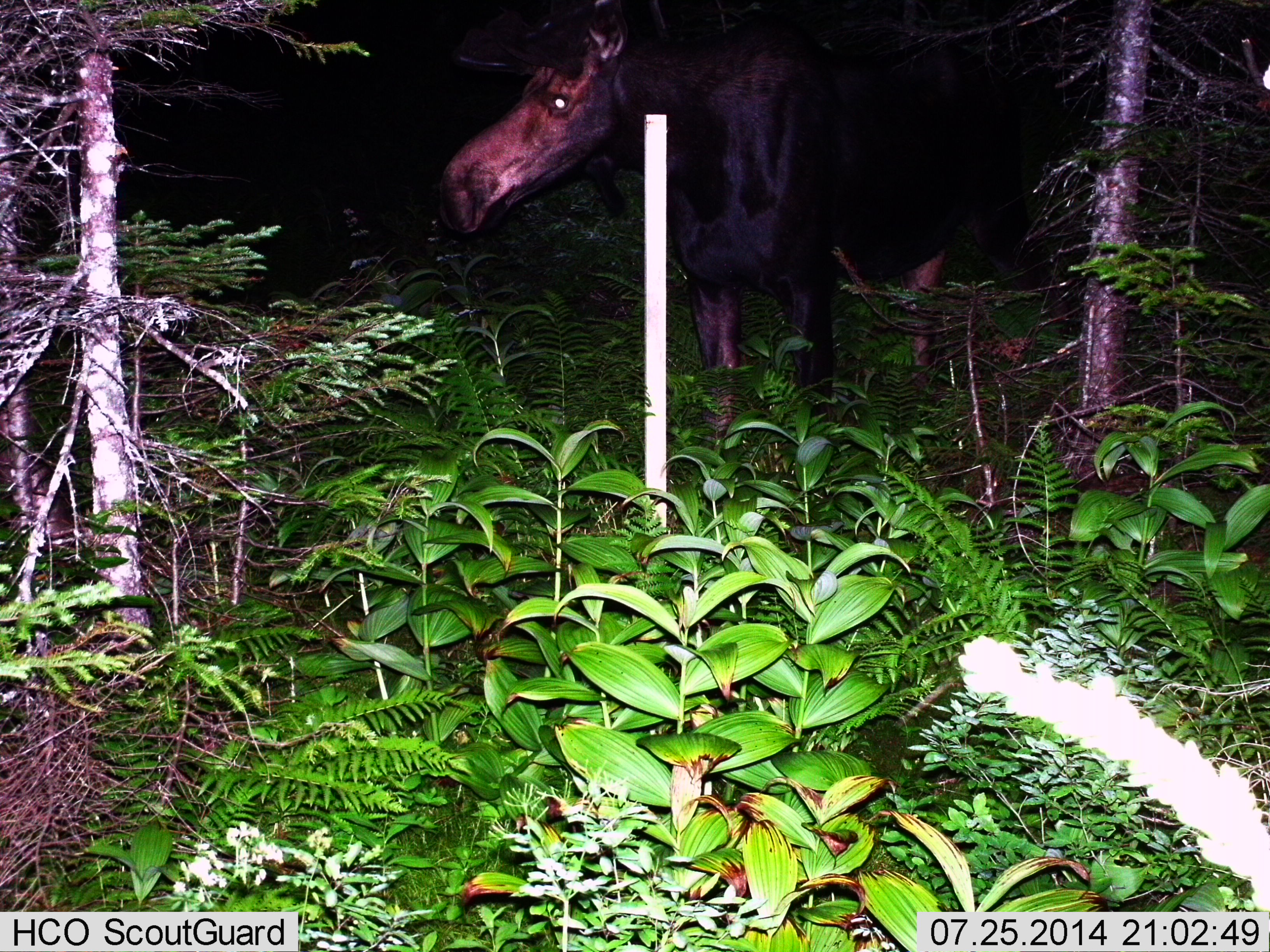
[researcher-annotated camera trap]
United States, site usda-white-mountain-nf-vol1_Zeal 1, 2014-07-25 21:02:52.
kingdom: Animalia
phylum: Chordata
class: Mammalia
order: Artiodactyla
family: Cervidae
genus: Alces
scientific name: Alces alces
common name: moose